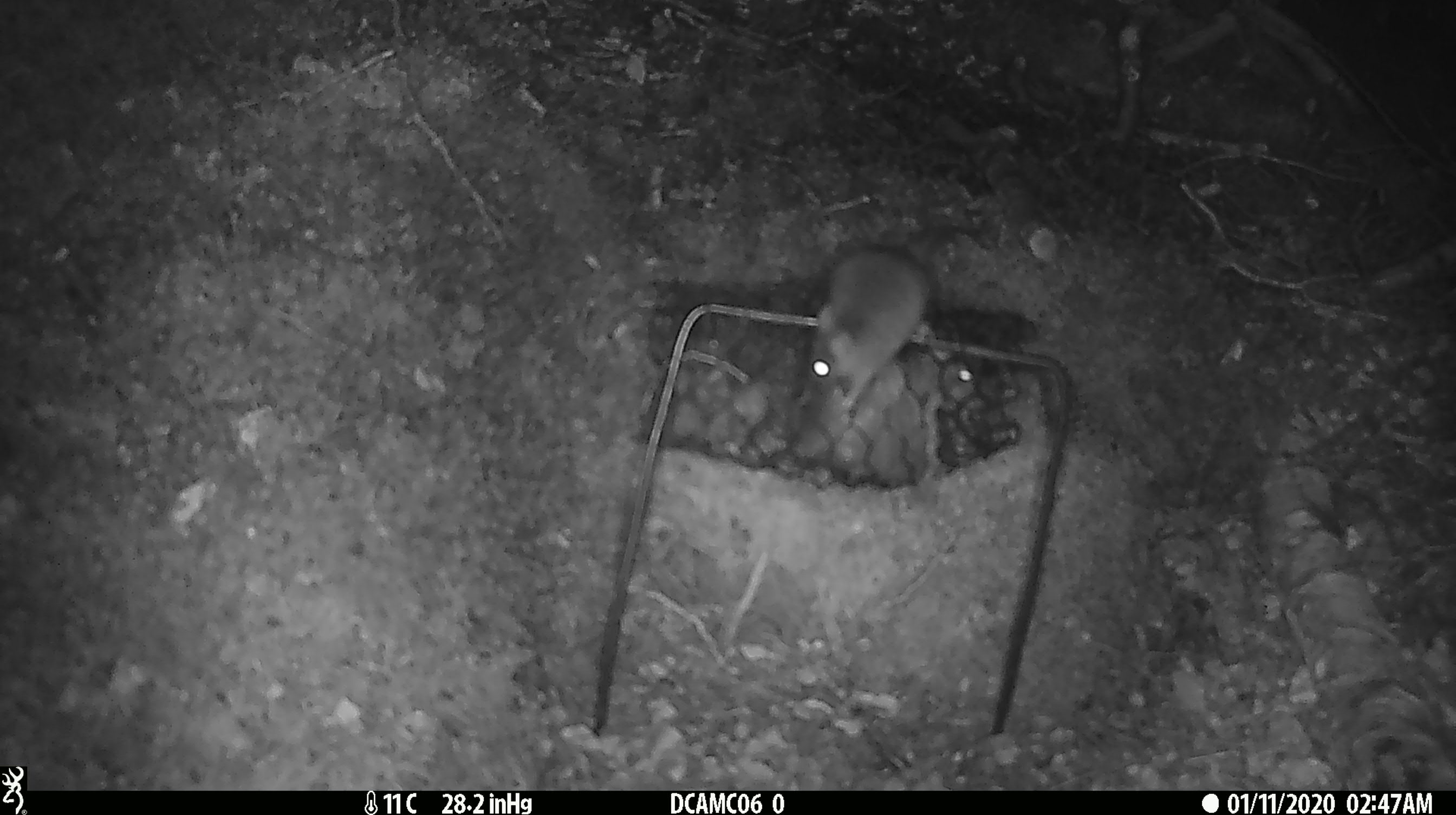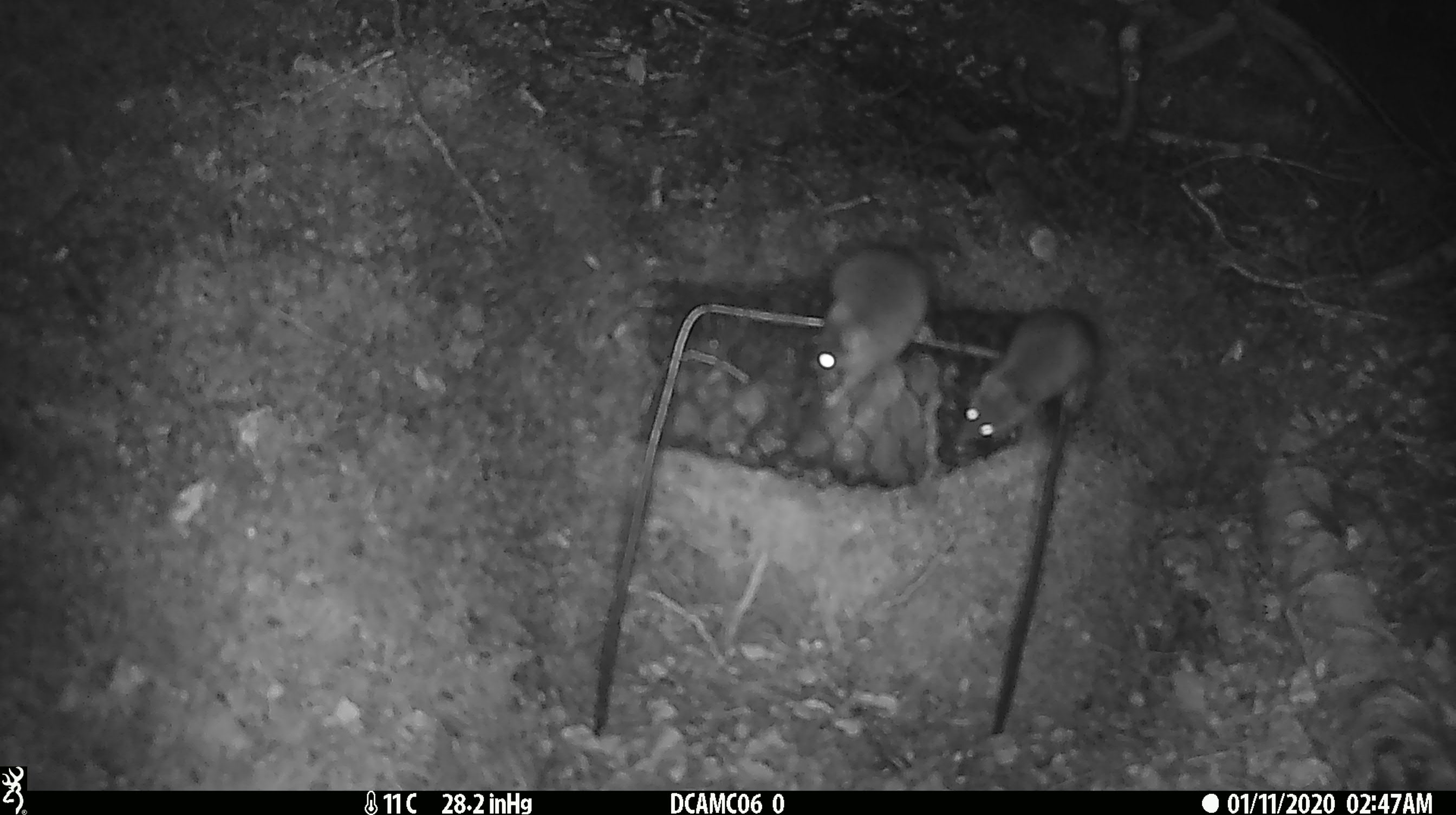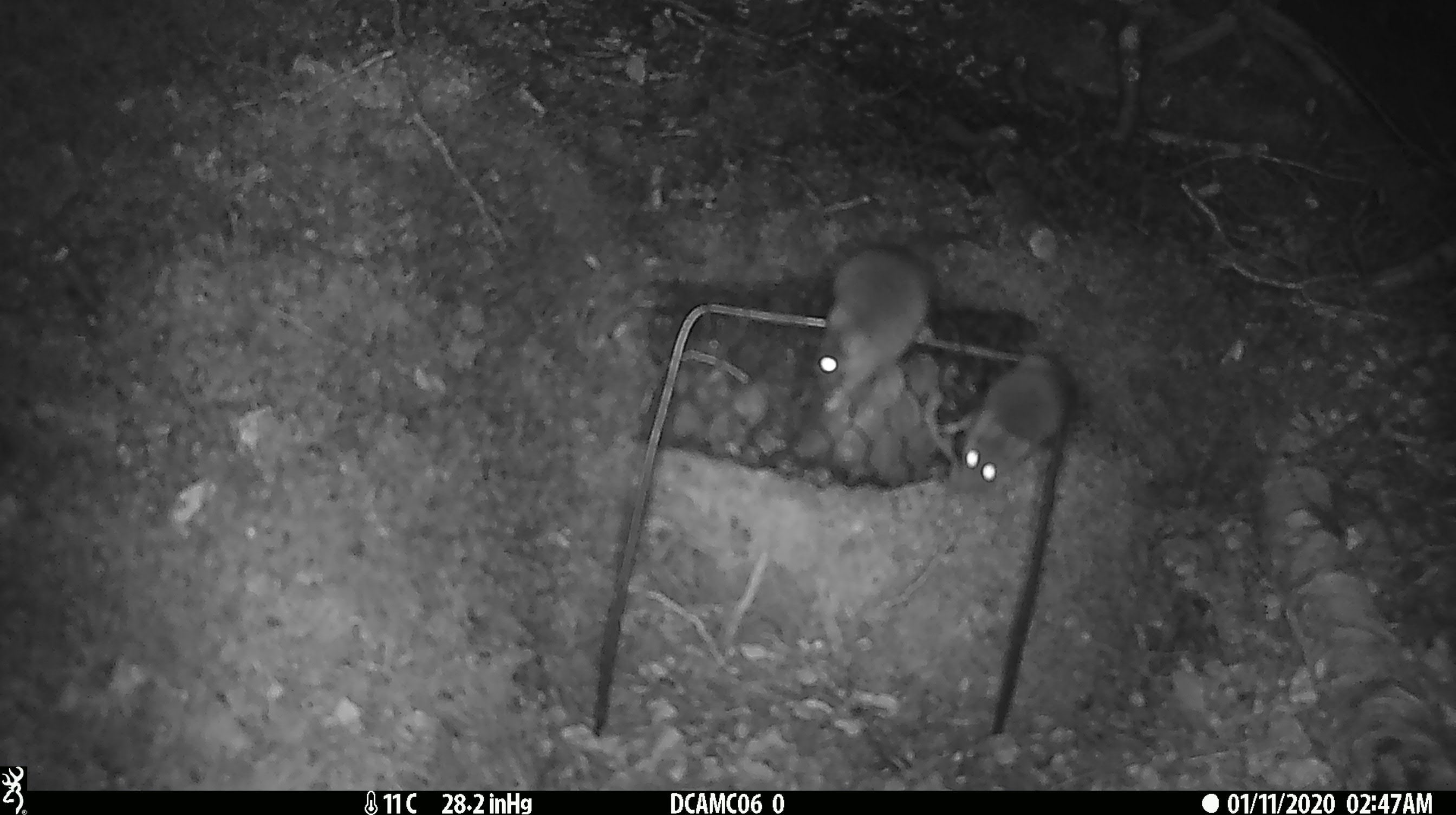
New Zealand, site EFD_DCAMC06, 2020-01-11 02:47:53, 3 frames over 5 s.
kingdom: Animalia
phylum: Chordata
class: Mammalia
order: Rodentia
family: Muridae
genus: Mus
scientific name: Mus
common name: mouse